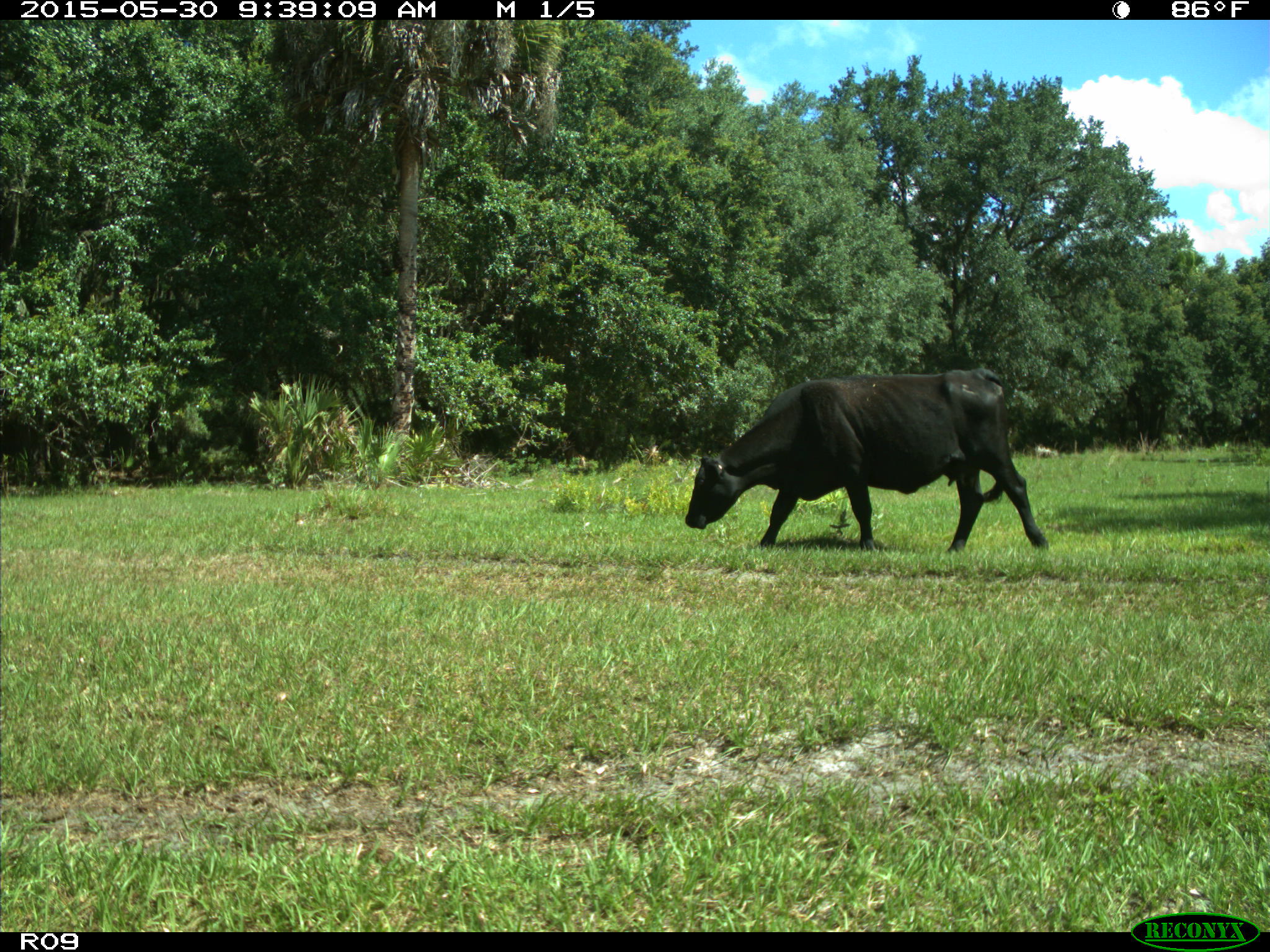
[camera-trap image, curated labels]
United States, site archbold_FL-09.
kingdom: Animalia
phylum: Chordata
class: Mammalia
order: Artiodactyla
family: Bovidae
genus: Bos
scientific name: Bos taurus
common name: domestic cow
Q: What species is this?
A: Bos taurus (domestic cow).